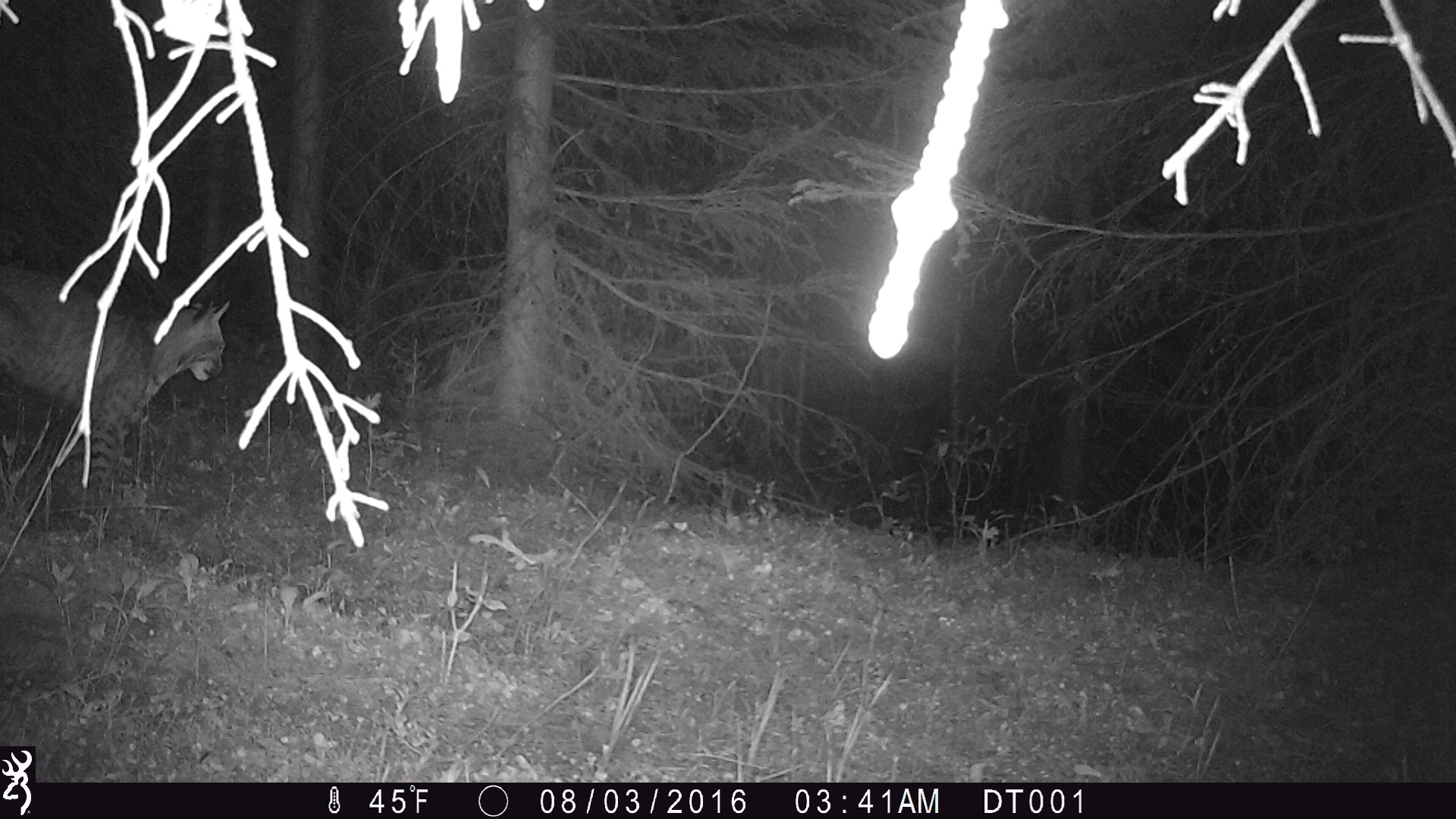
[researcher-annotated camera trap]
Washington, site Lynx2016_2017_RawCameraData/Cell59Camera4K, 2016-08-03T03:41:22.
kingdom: Animalia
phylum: Chordata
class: Mammalia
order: Carnivora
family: Felidae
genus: Lynx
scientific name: Lynx rufus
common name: bobcat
Lynx rufus (bobcat). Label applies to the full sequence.